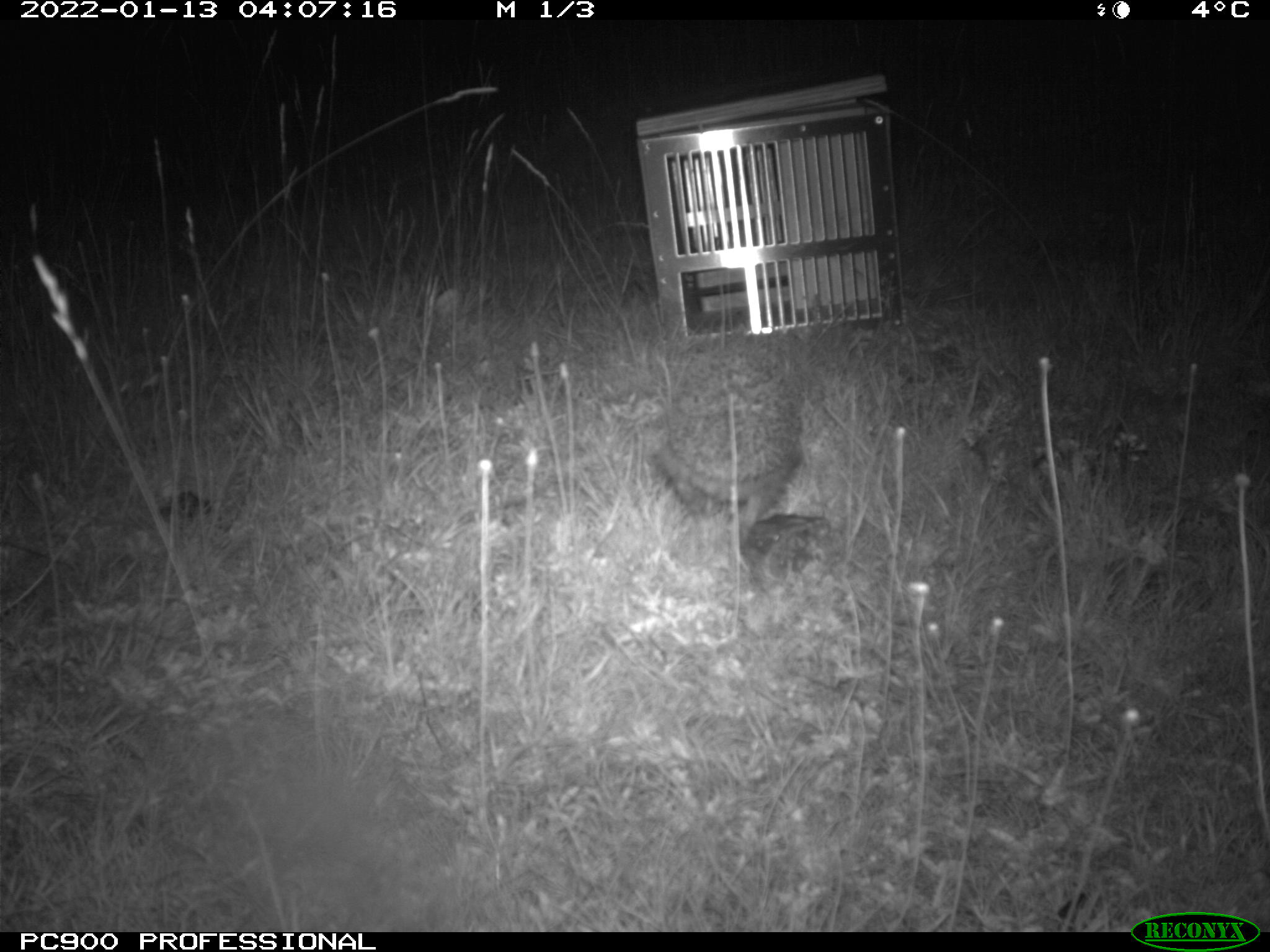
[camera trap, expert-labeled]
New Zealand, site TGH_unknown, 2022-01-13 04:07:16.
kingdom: Animalia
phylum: Chordata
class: Mammalia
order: Eulipotyphla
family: Erinaceidae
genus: Erinaceus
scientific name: Erinaceus europaeus europaeus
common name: european hedgehog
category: hedgehog